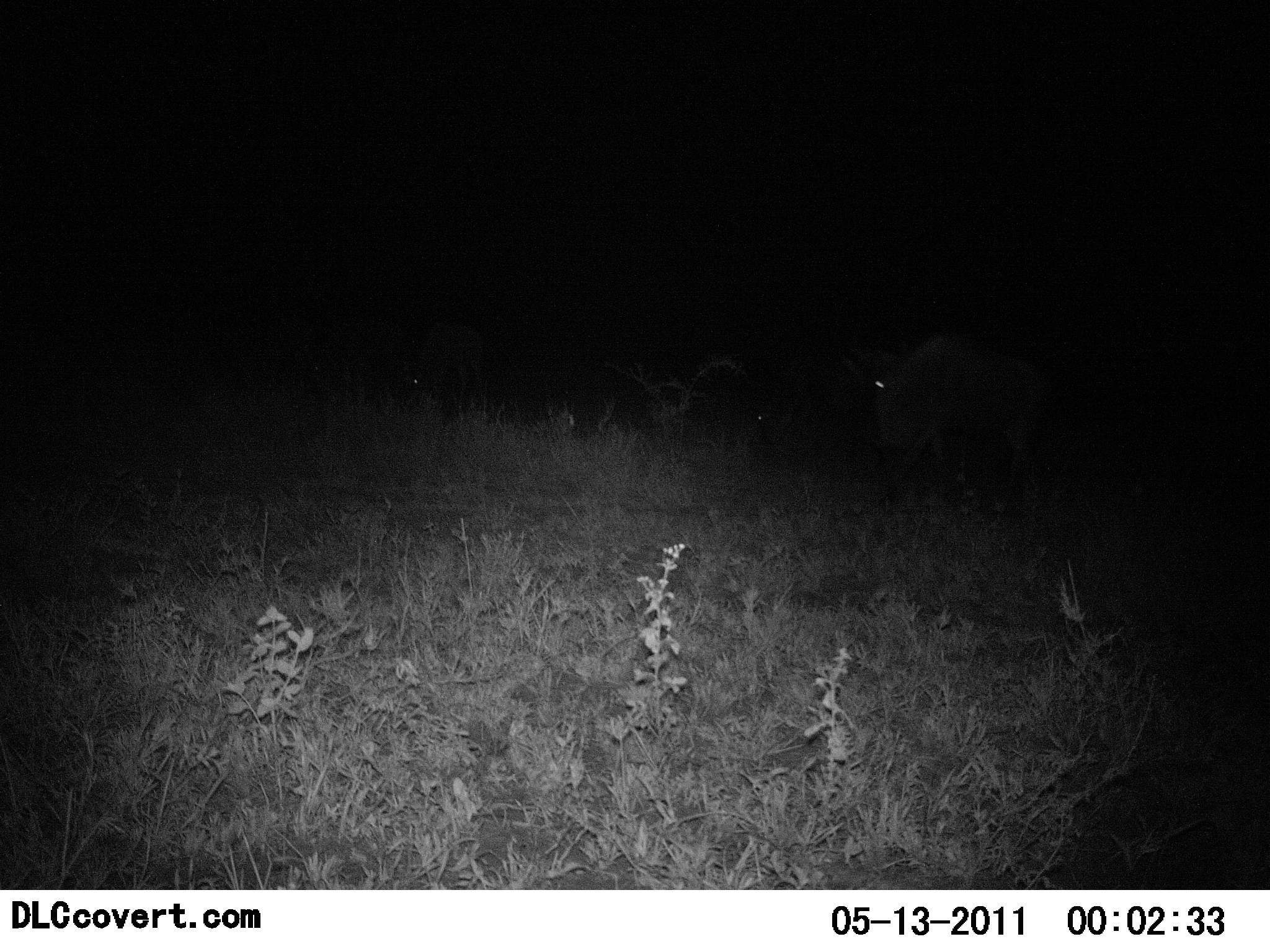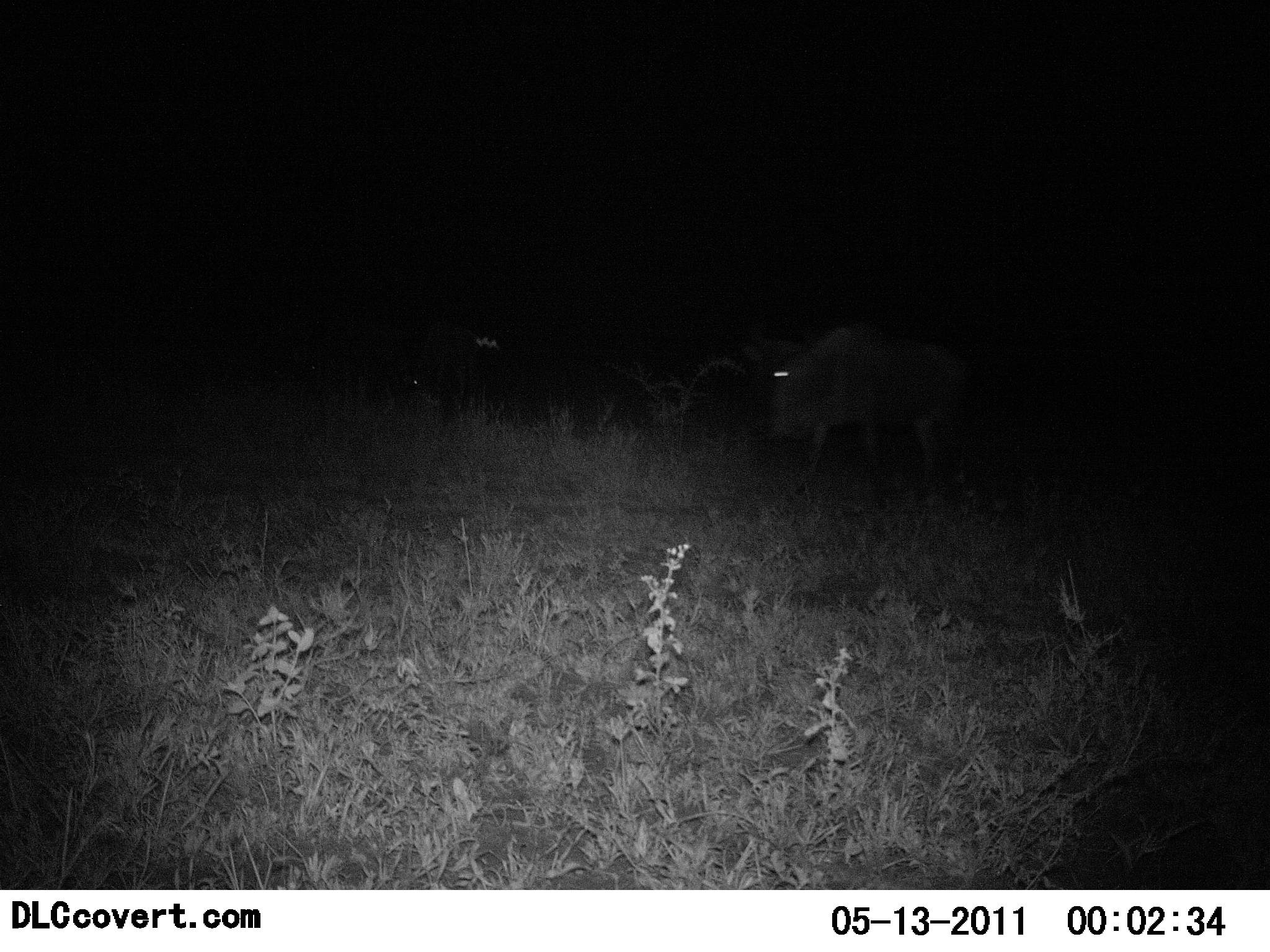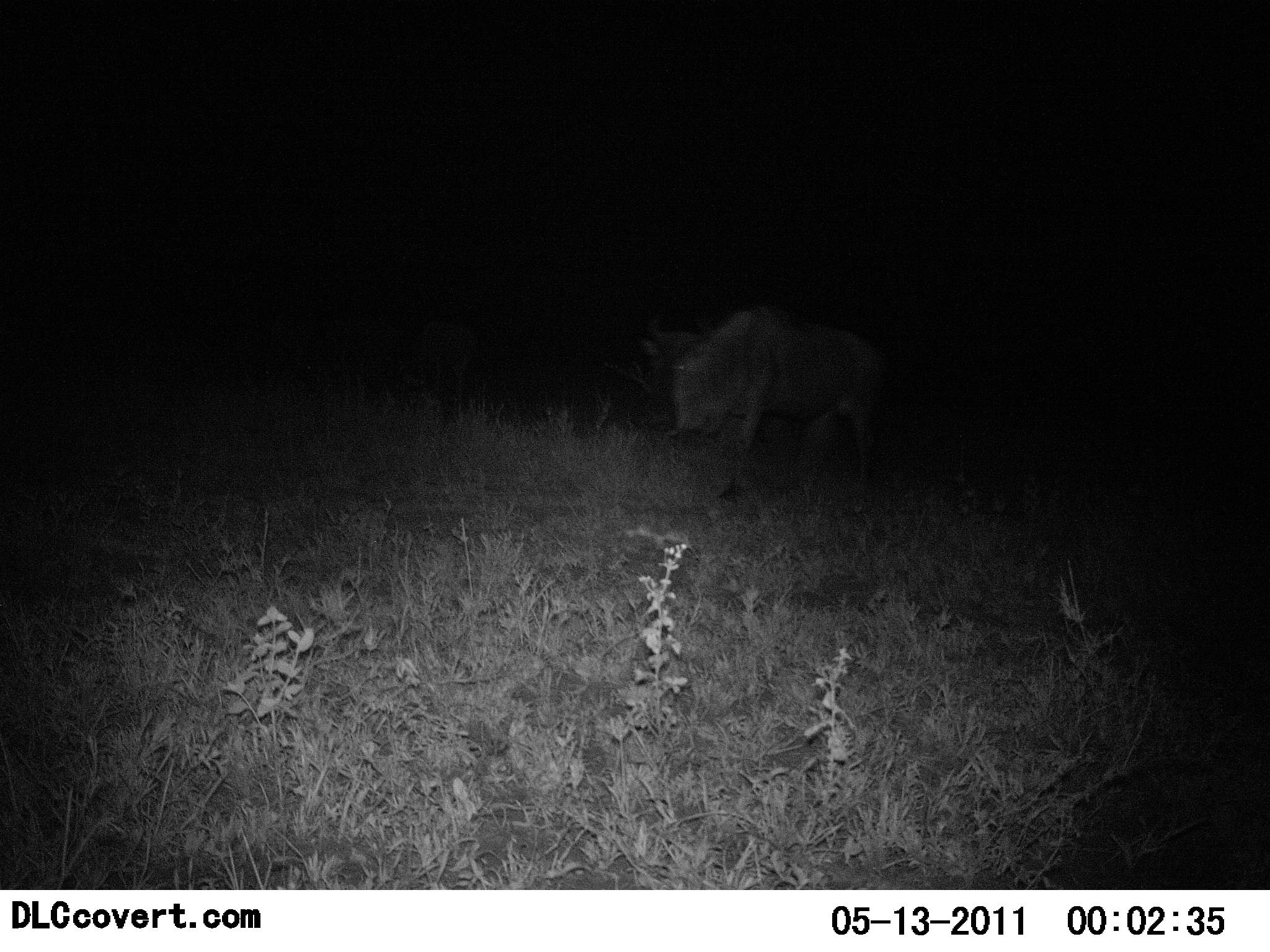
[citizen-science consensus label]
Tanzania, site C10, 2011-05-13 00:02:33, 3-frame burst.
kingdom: Animalia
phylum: Chordata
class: Mammalia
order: Artiodactyla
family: Bovidae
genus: Connochaetes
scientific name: Connochaetes taurinus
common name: blue wildebeest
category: wildebeest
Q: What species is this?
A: Wildebeest (blue wildebeest) (Connochaetes taurinus).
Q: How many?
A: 3.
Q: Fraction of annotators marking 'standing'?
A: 30%.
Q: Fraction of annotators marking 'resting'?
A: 0%.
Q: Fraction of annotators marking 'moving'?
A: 70%.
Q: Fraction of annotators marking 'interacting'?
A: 0%.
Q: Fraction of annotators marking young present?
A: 0%.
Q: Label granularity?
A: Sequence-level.